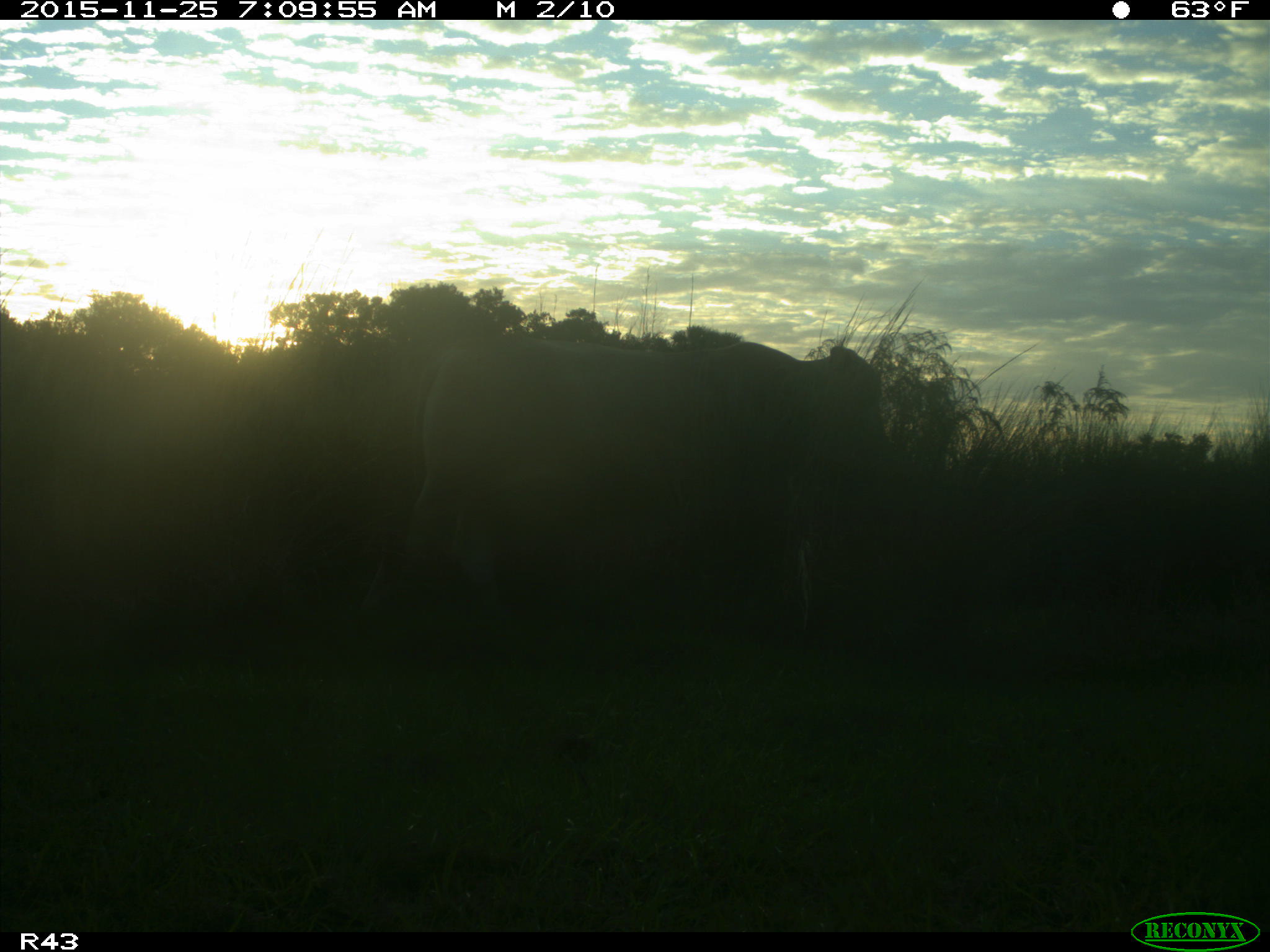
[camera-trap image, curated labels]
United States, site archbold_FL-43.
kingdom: Animalia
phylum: Chordata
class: Mammalia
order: Artiodactyla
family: Bovidae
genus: Bos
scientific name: Bos taurus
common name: domestic cow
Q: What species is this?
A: Bos taurus (domestic cow).